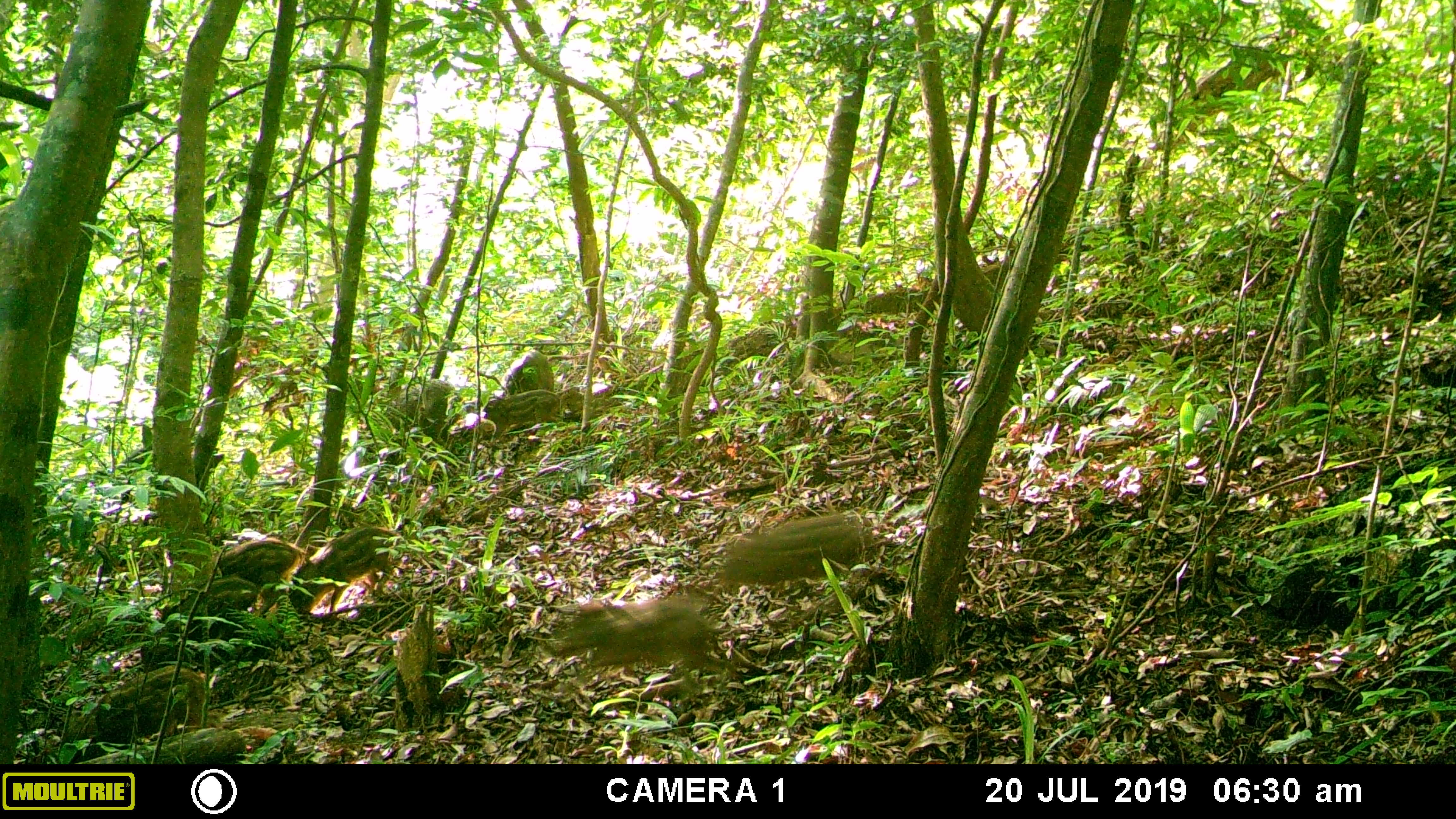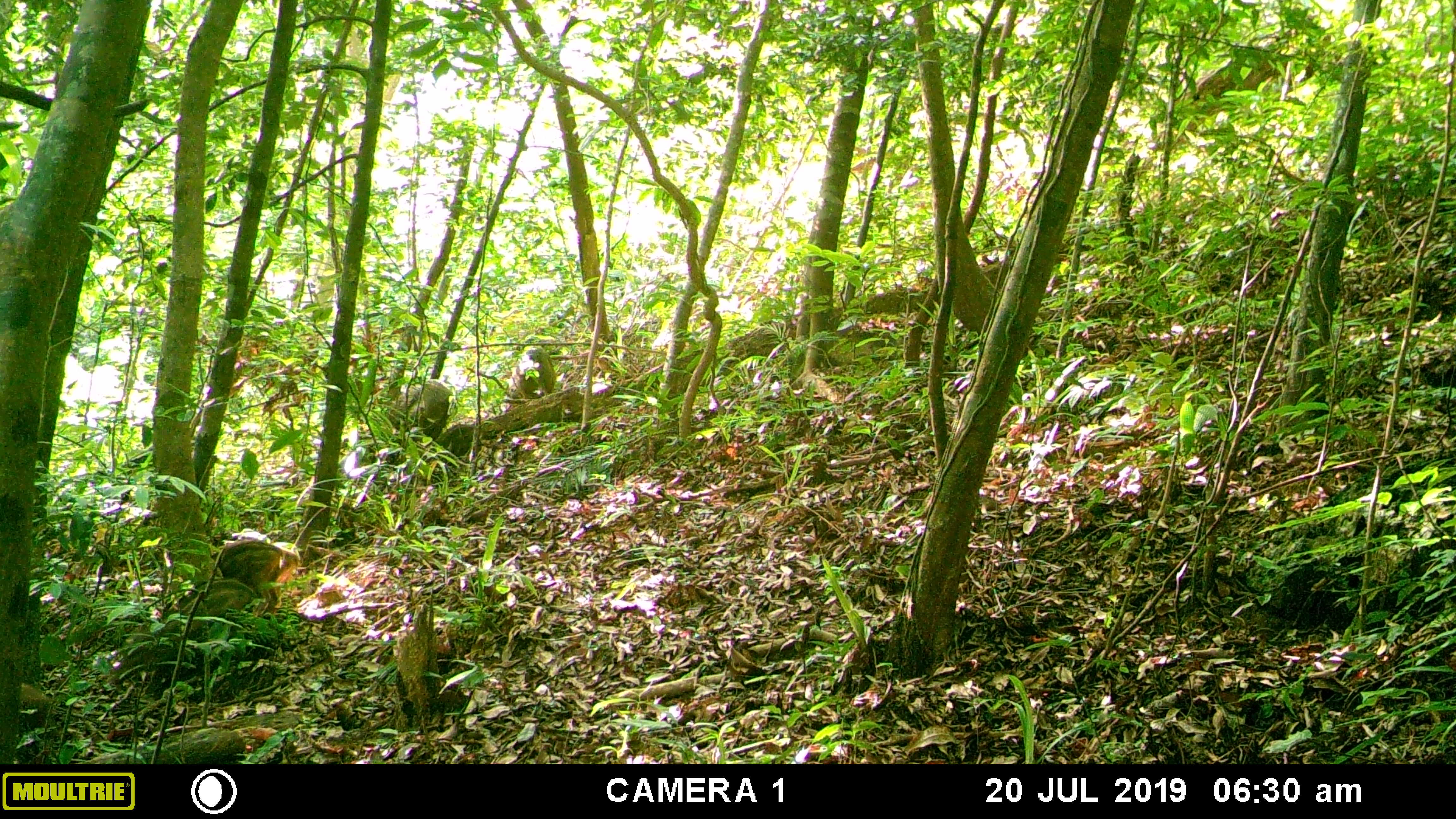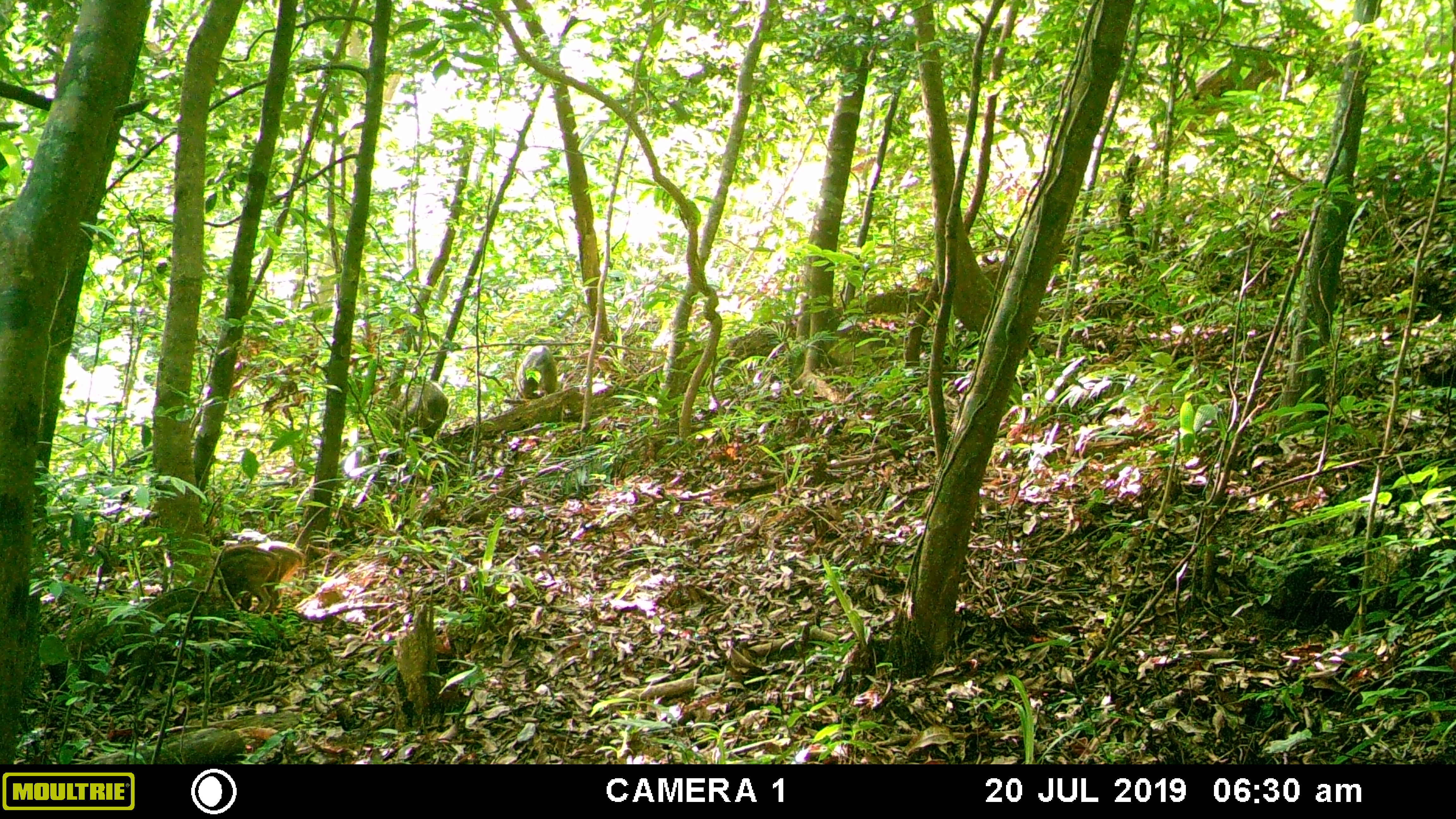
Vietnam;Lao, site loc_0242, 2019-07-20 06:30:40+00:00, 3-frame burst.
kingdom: Animalia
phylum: Chordata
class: Mammalia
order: Artiodactyla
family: Suidae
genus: Sus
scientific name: Sus scrofa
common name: eurasian wild pig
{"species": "eurasian wild pig (Sus scrofa)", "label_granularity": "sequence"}